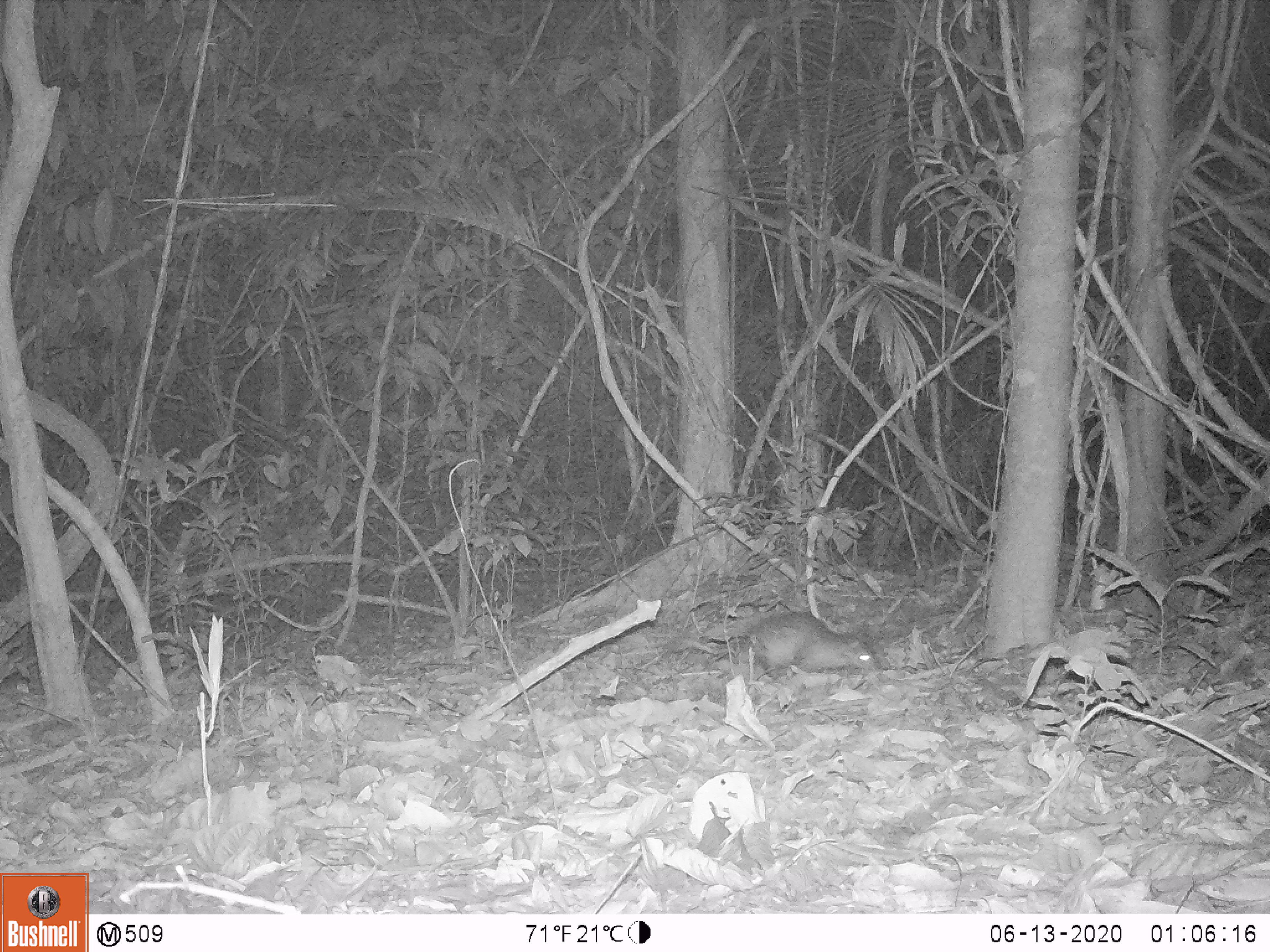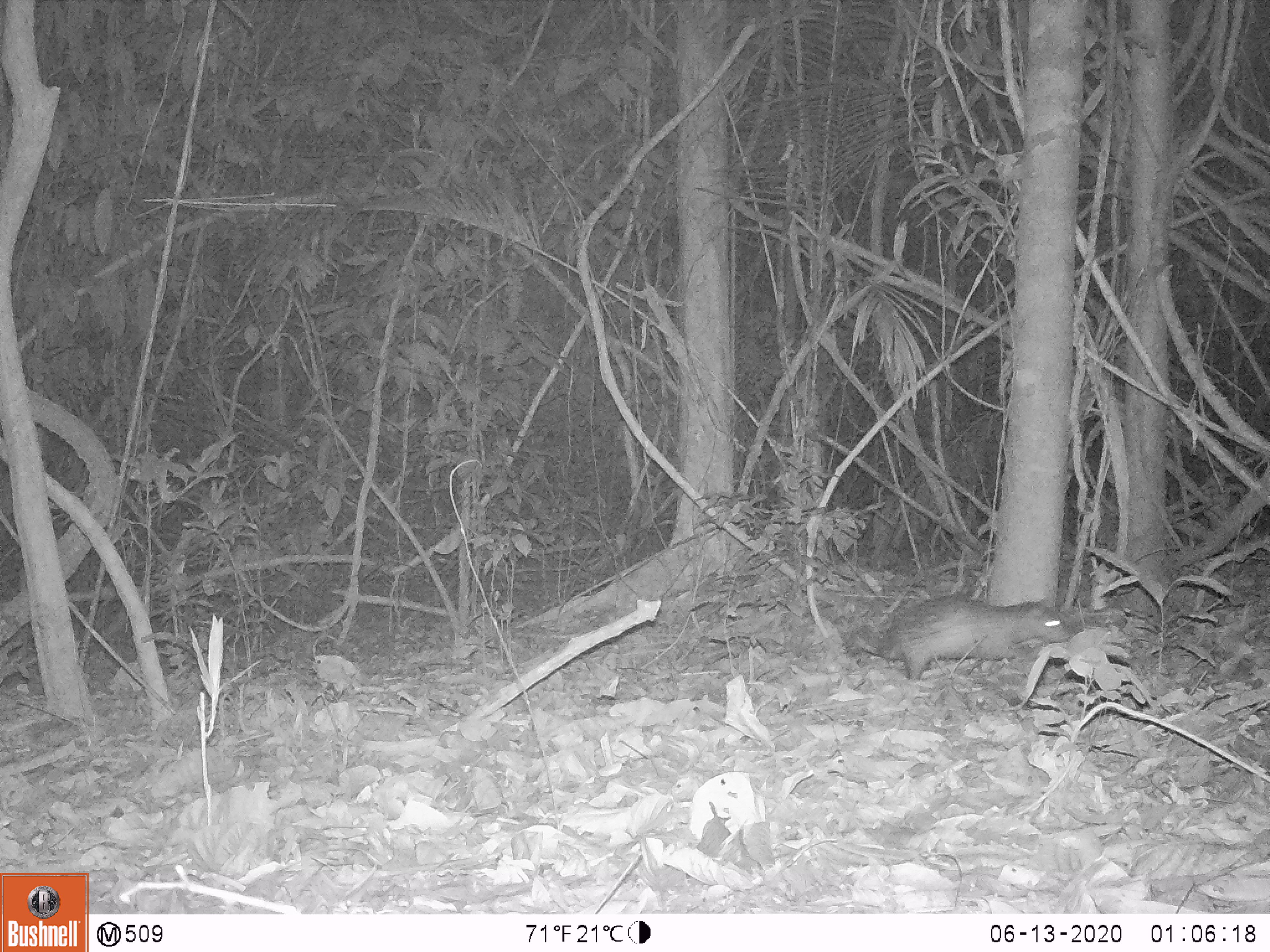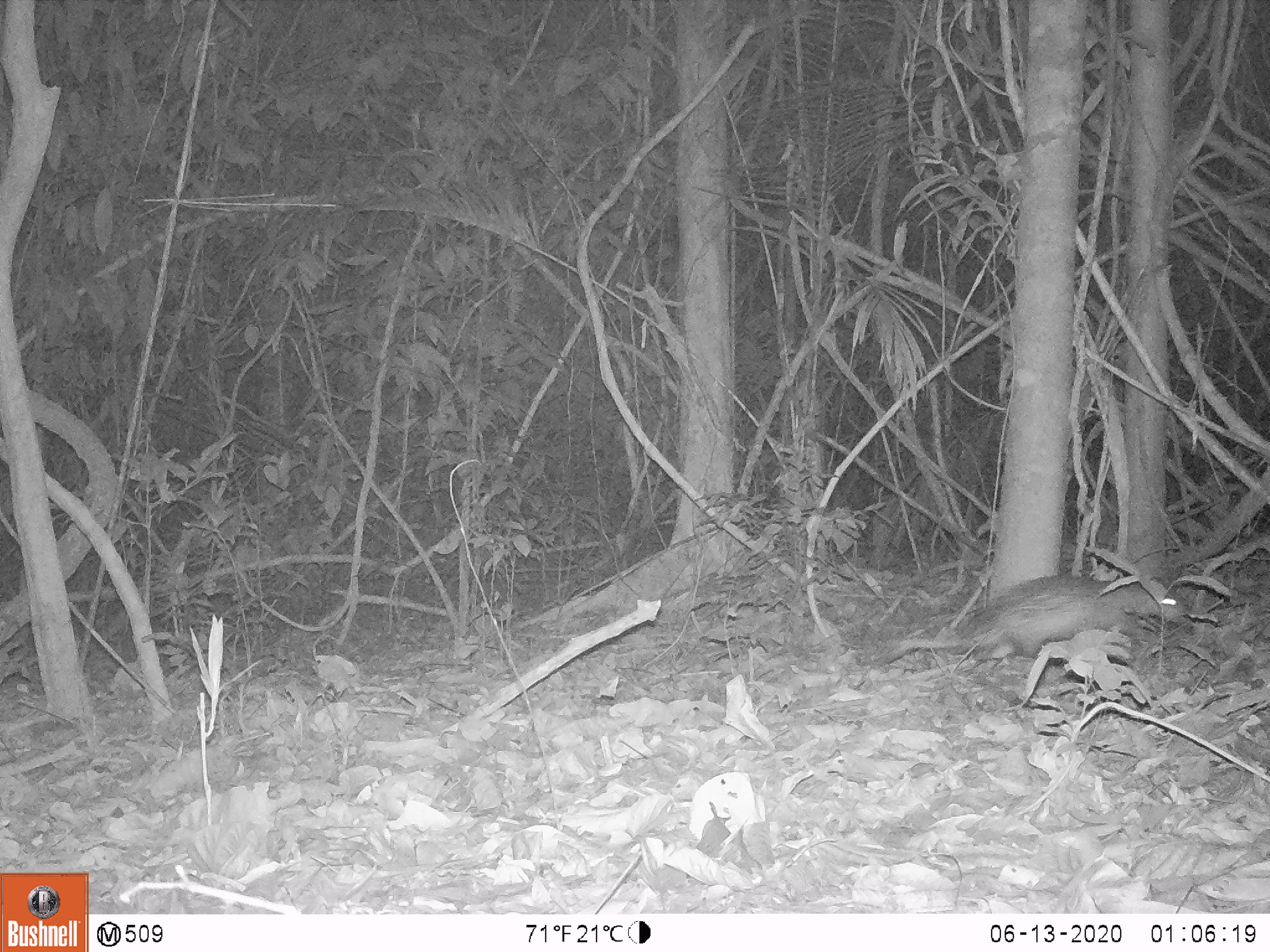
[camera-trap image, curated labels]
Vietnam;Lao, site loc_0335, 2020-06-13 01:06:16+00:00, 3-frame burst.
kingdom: Animalia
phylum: Chordata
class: Mammalia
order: Rodentia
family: Hystricidae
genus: Atherurus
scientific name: Atherurus macrourus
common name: asiatic brush-tailed porcupine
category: asiatic brush tailed porcupine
Asiatic brush tailed porcupine (asiatic brush-tailed porcupine) (Atherurus macrourus). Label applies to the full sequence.